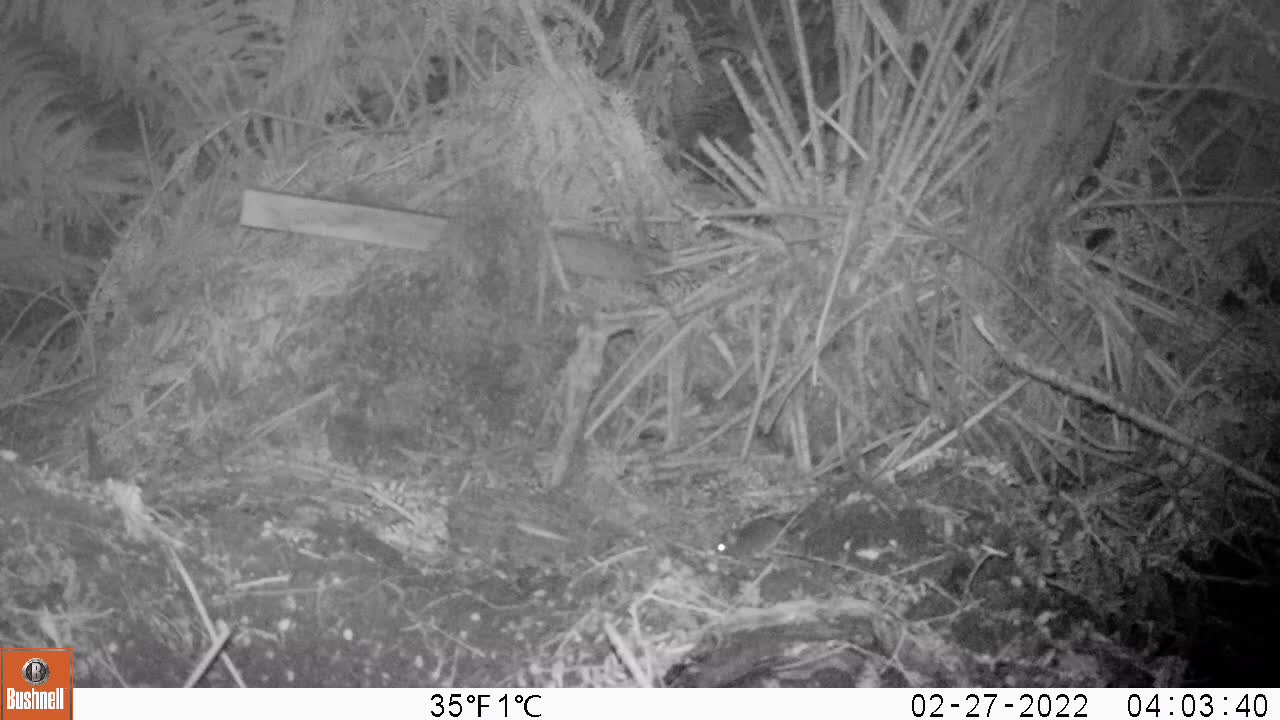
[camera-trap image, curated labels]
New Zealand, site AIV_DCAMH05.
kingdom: Animalia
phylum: Chordata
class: Mammalia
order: Rodentia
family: Muridae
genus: Mus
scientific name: Mus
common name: mouse